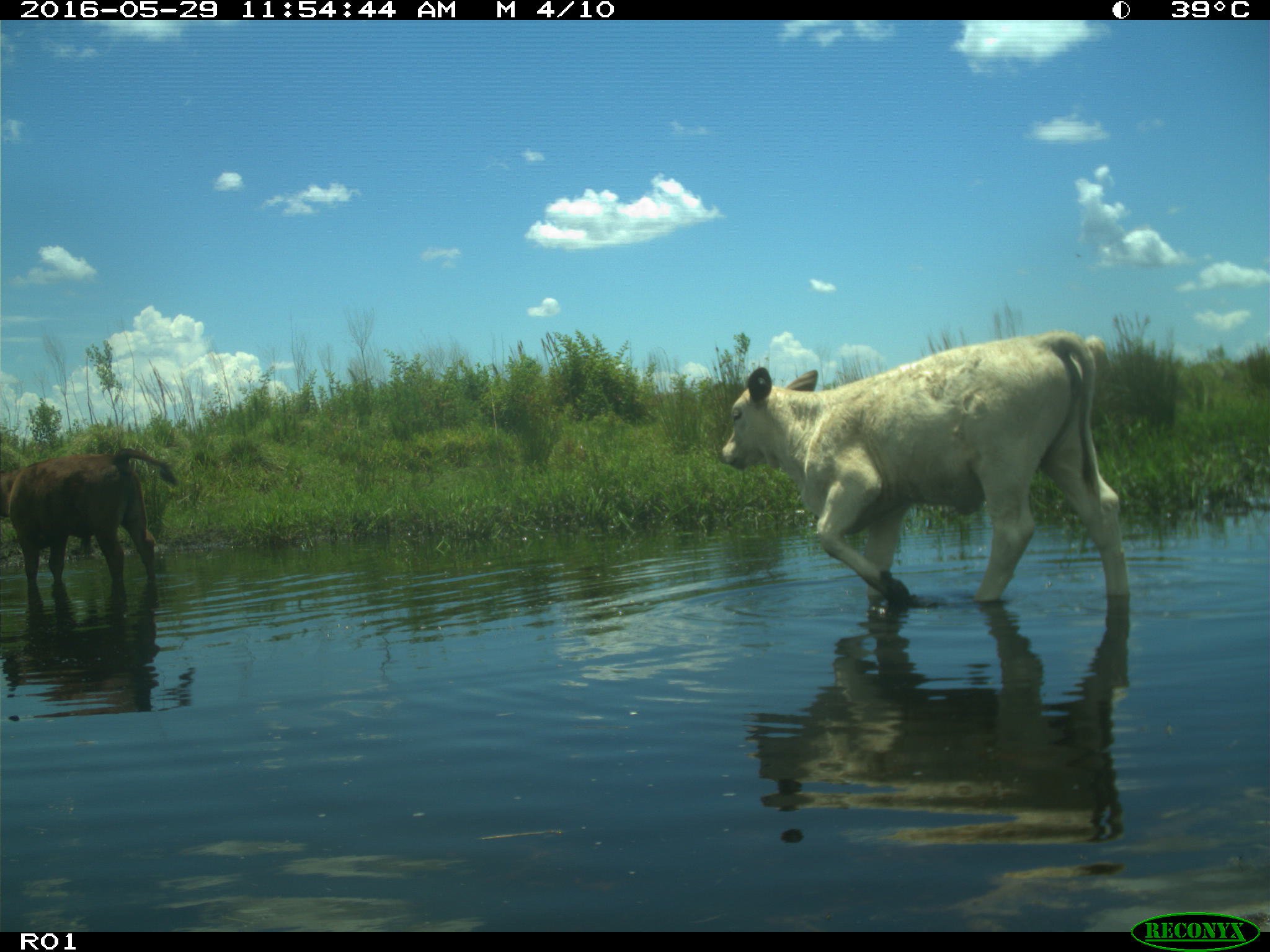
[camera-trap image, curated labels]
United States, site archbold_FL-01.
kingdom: Animalia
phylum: Chordata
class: Mammalia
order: Artiodactyla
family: Bovidae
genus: Bos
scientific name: Bos taurus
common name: domestic cow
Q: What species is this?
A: Bos taurus (domestic cow).